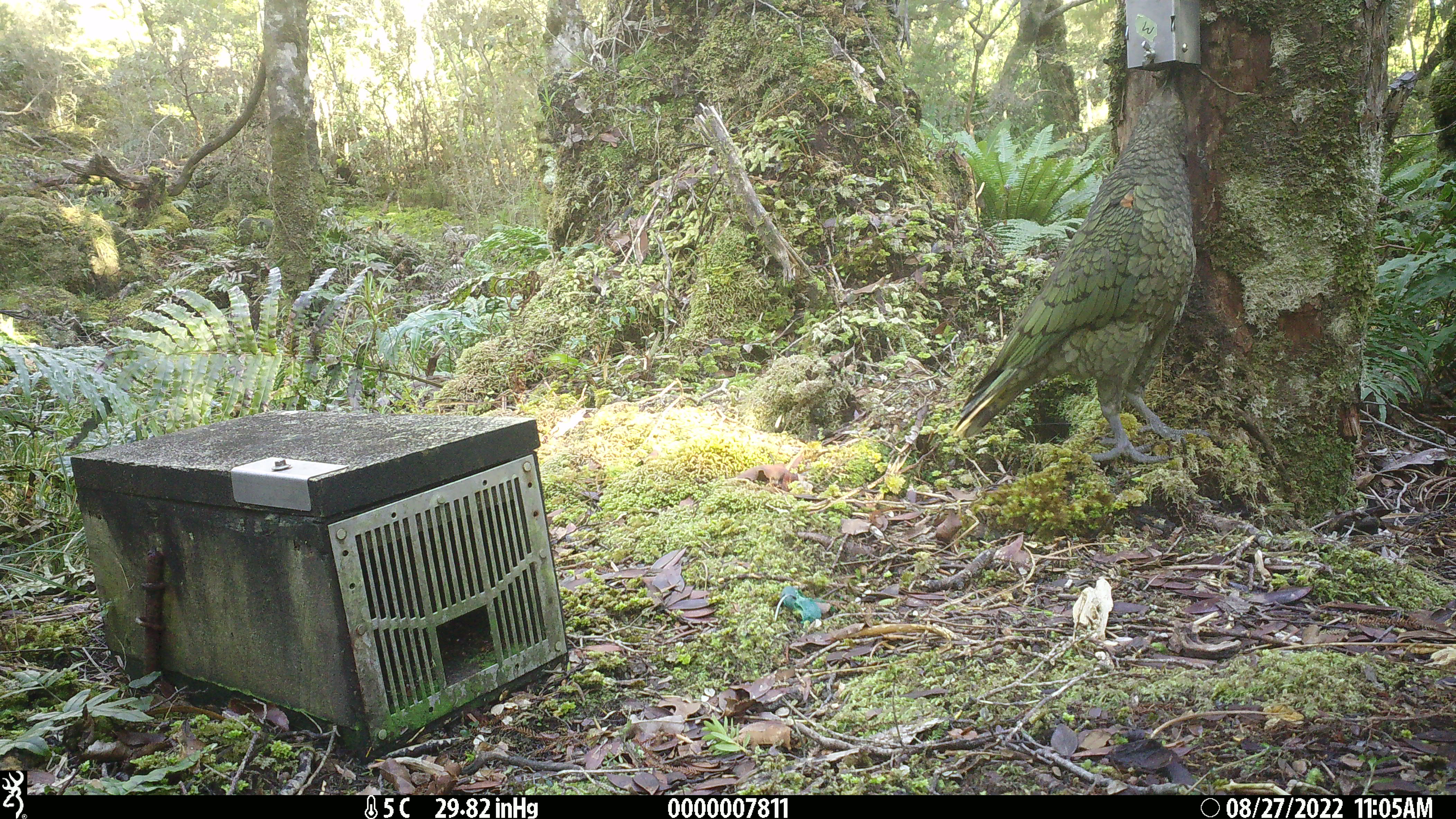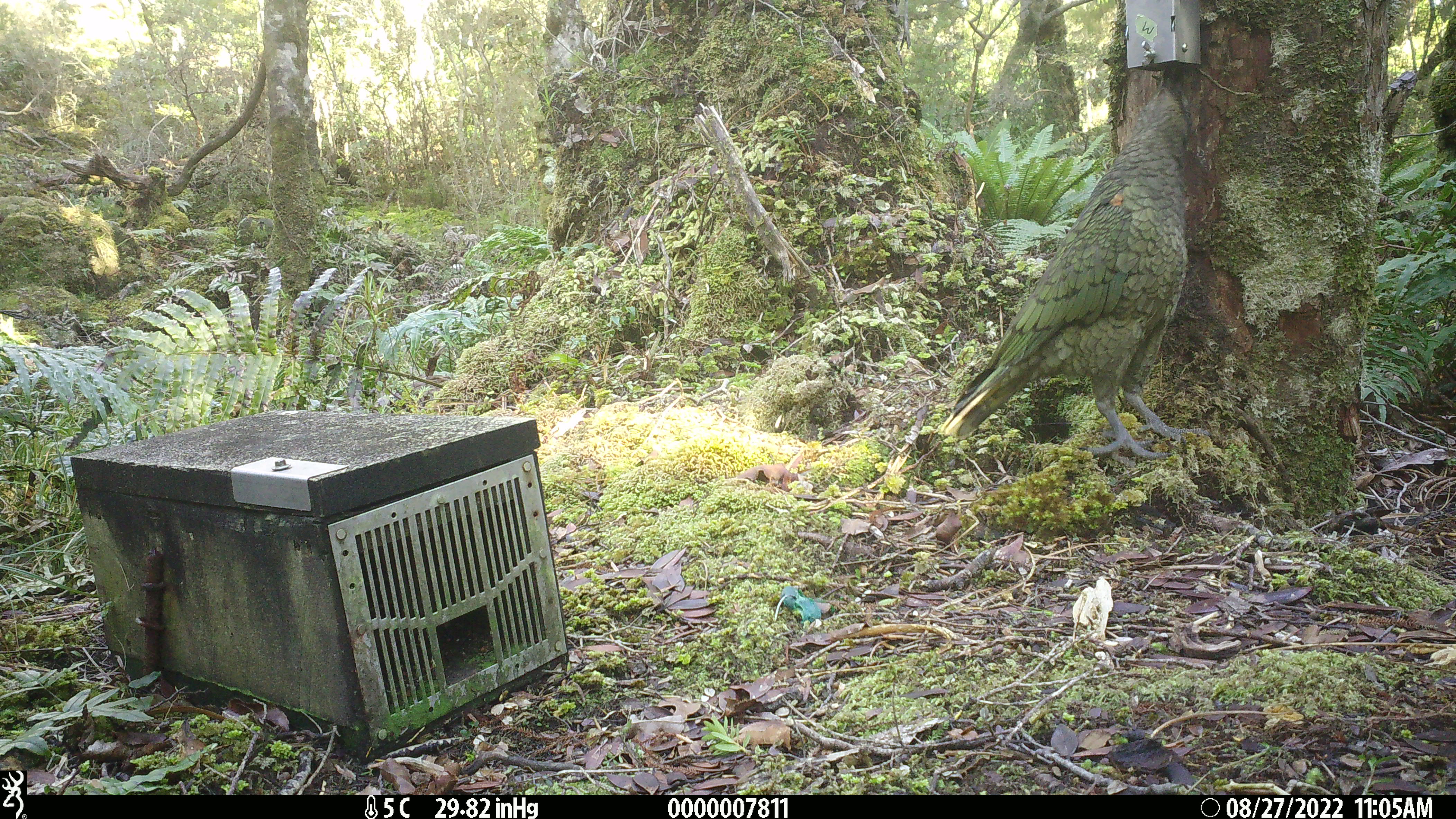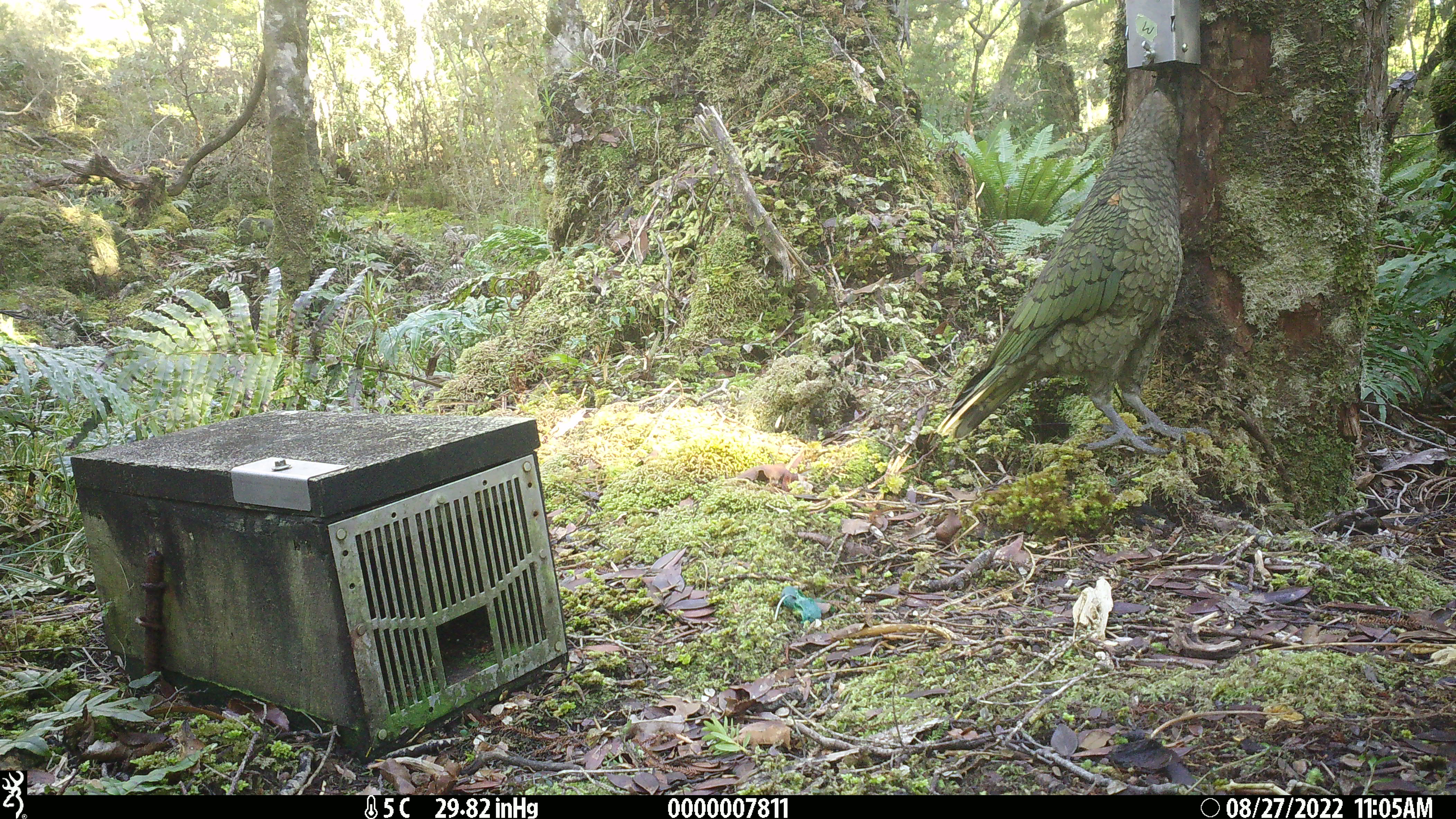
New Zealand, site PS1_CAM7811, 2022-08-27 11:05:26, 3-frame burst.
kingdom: Animalia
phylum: Chordata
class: Aves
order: Psittaciformes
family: Strigopidae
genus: Nestor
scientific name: Nestor notabilis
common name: kea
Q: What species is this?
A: Kea (Nestor notabilis).